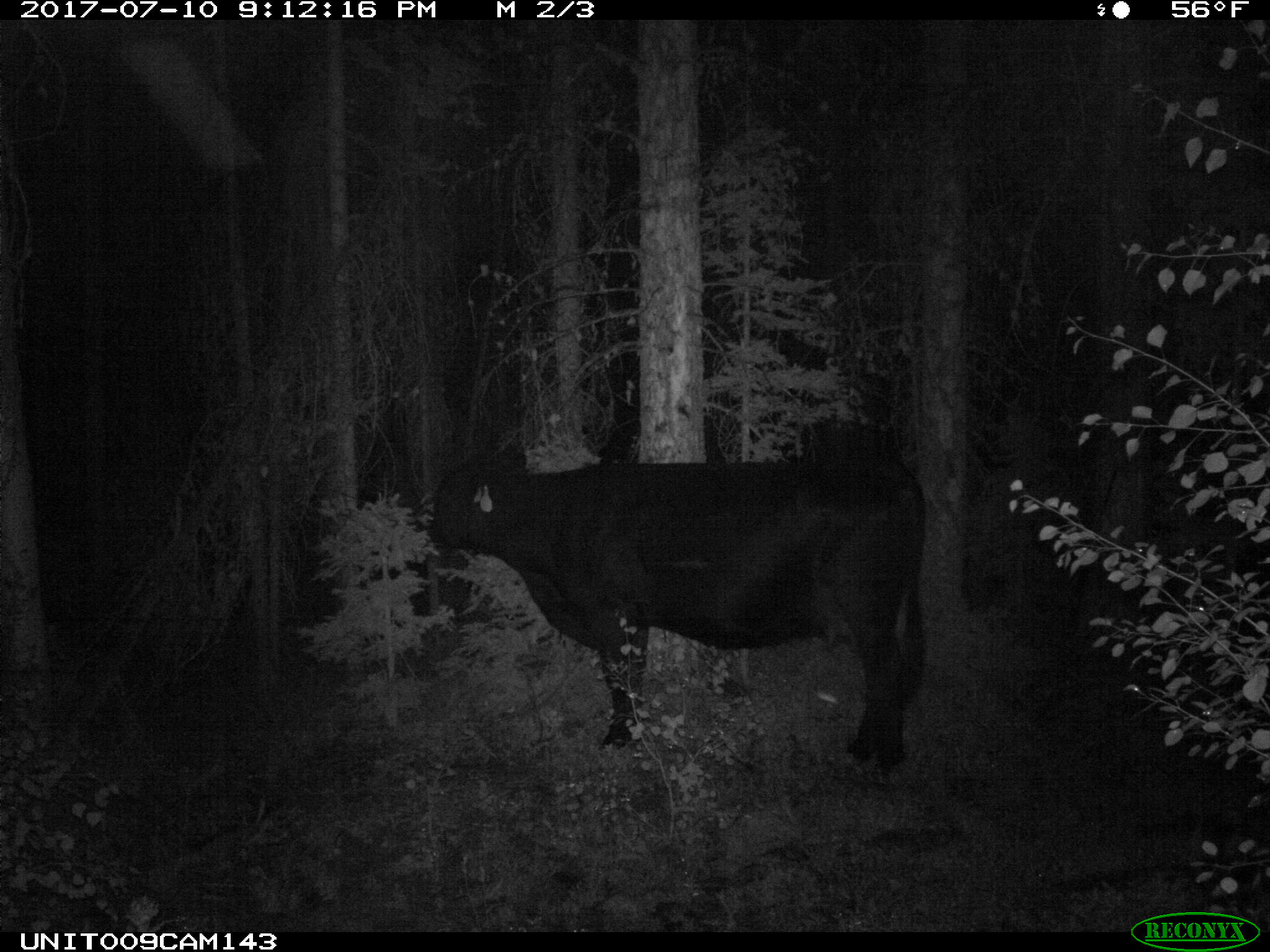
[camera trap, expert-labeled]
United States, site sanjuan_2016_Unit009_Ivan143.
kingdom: Animalia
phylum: Chordata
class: Mammalia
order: Artiodactyla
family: Bovidae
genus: Bos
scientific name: Bos taurus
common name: domestic cow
Bos taurus (domestic cow).